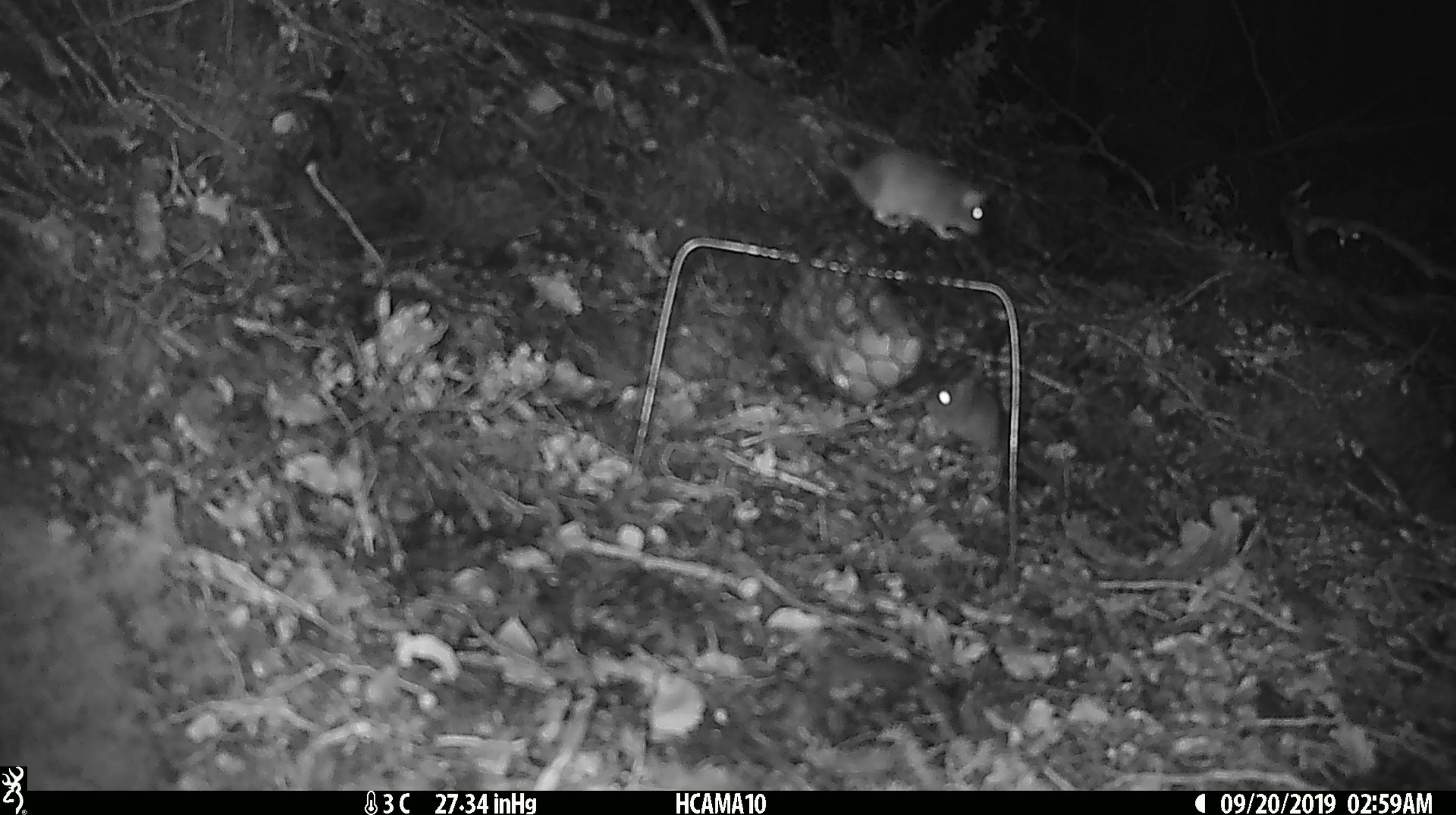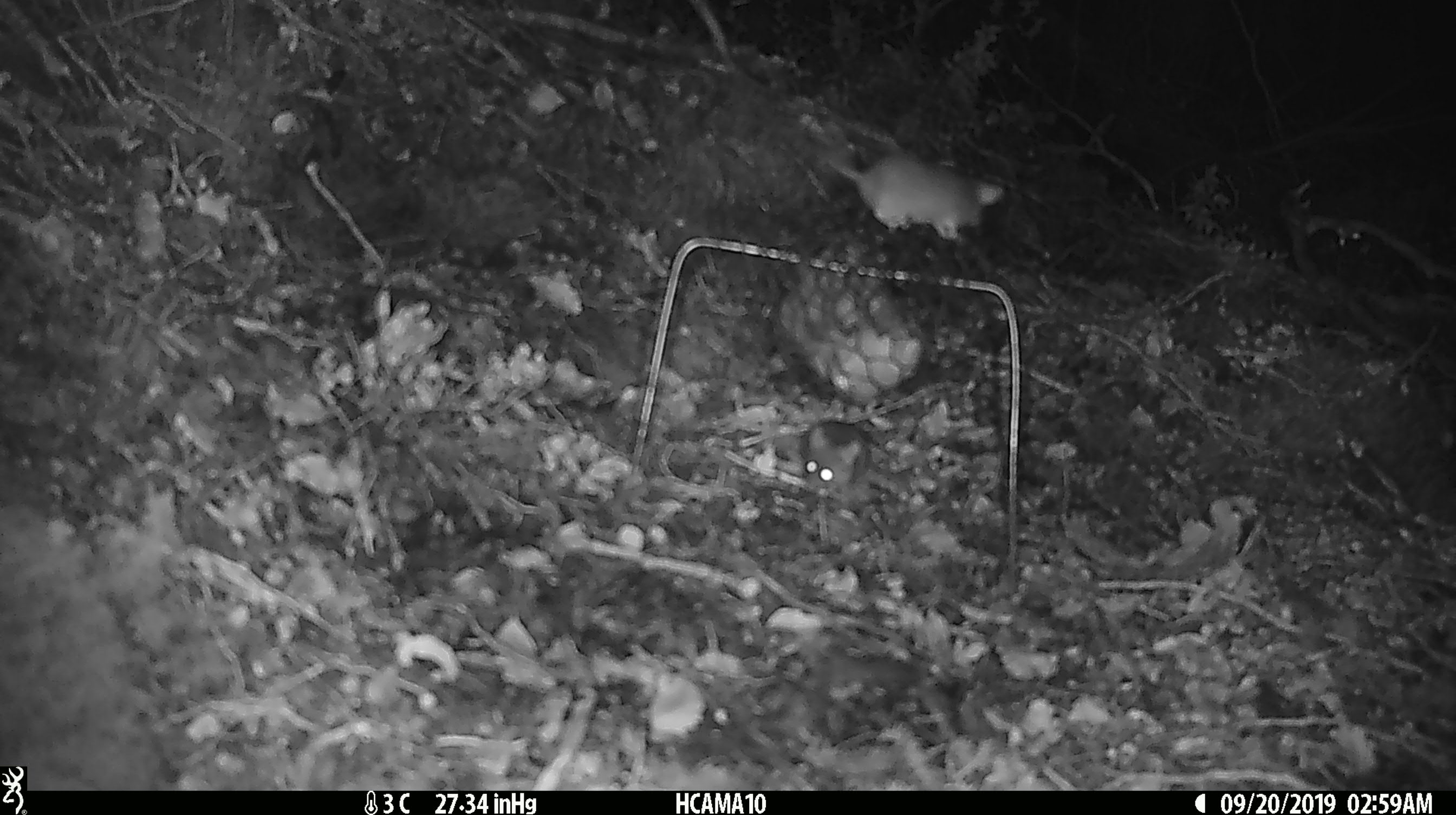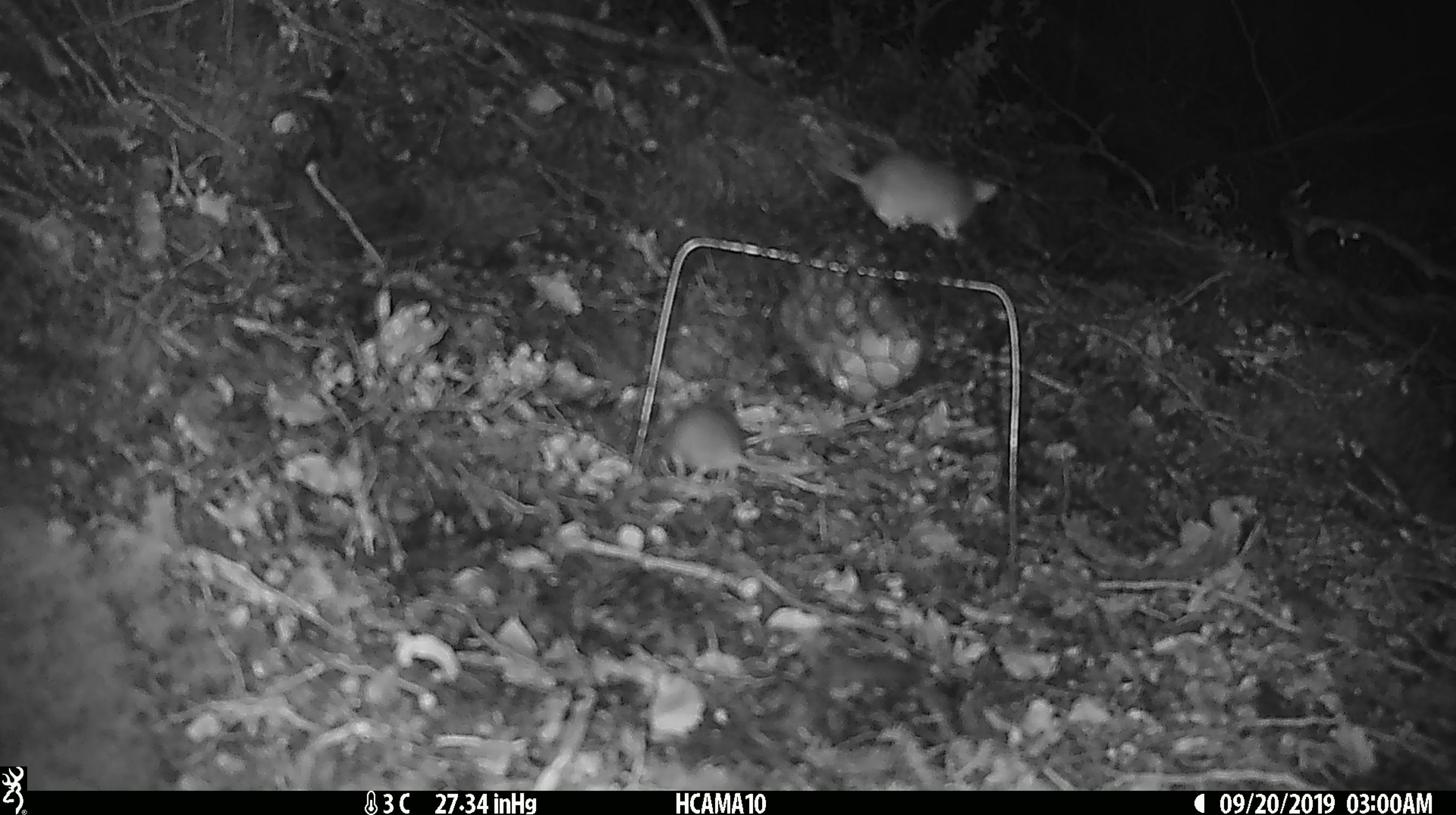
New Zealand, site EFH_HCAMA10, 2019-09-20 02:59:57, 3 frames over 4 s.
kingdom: Animalia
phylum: Chordata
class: Mammalia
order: Rodentia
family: Muridae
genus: Mus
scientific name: Mus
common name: mouse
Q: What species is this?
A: Mouse (Mus).